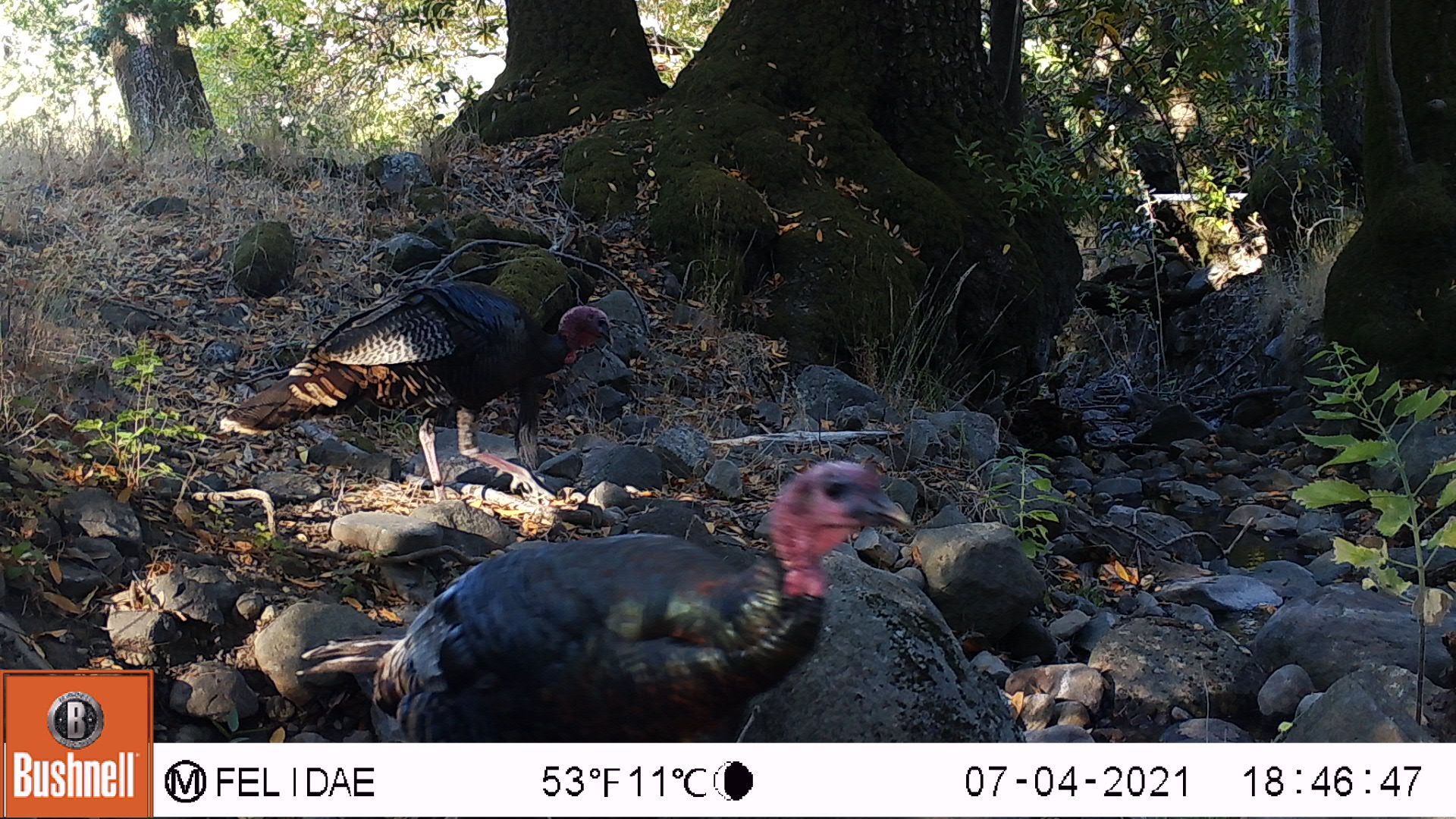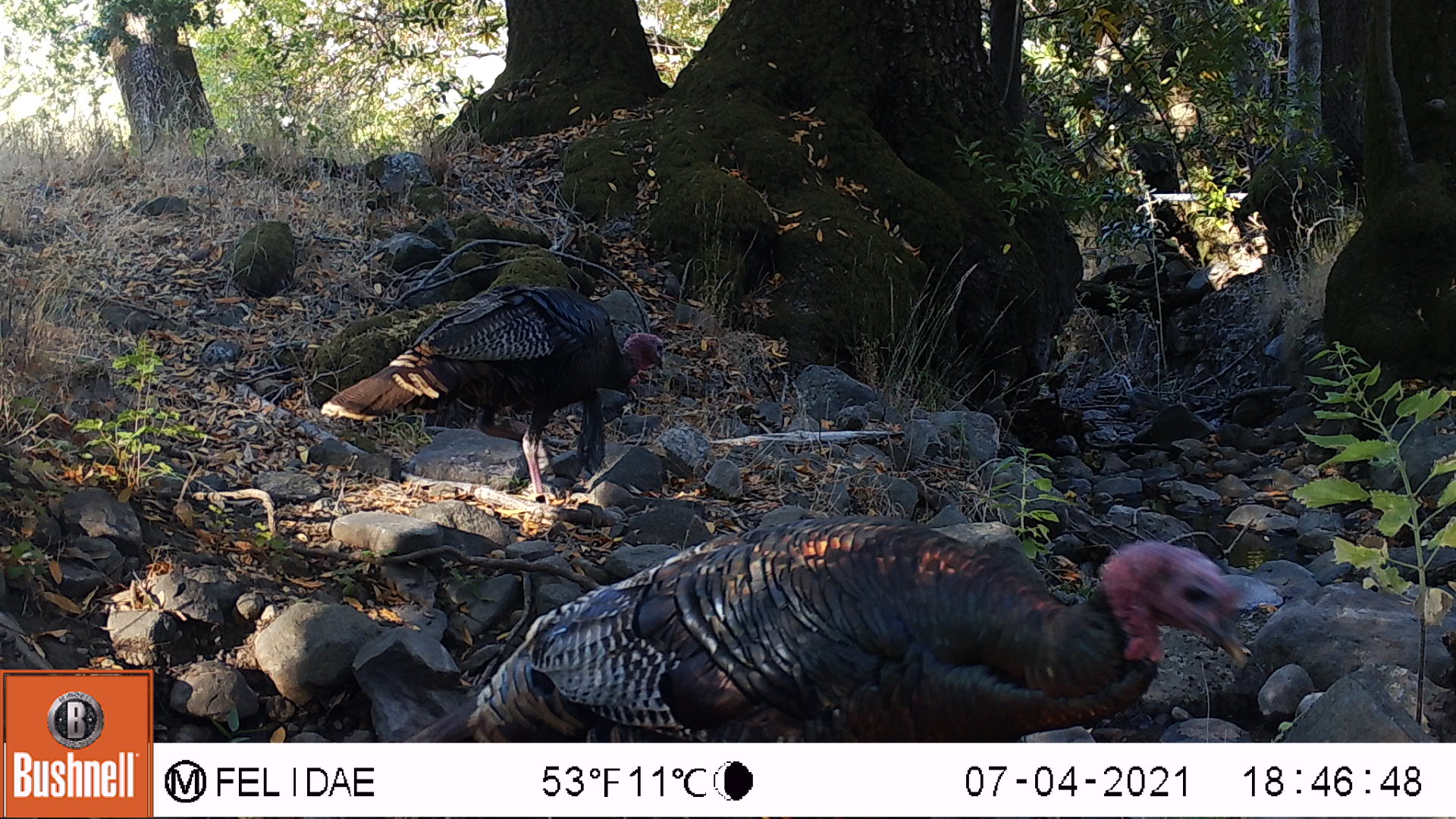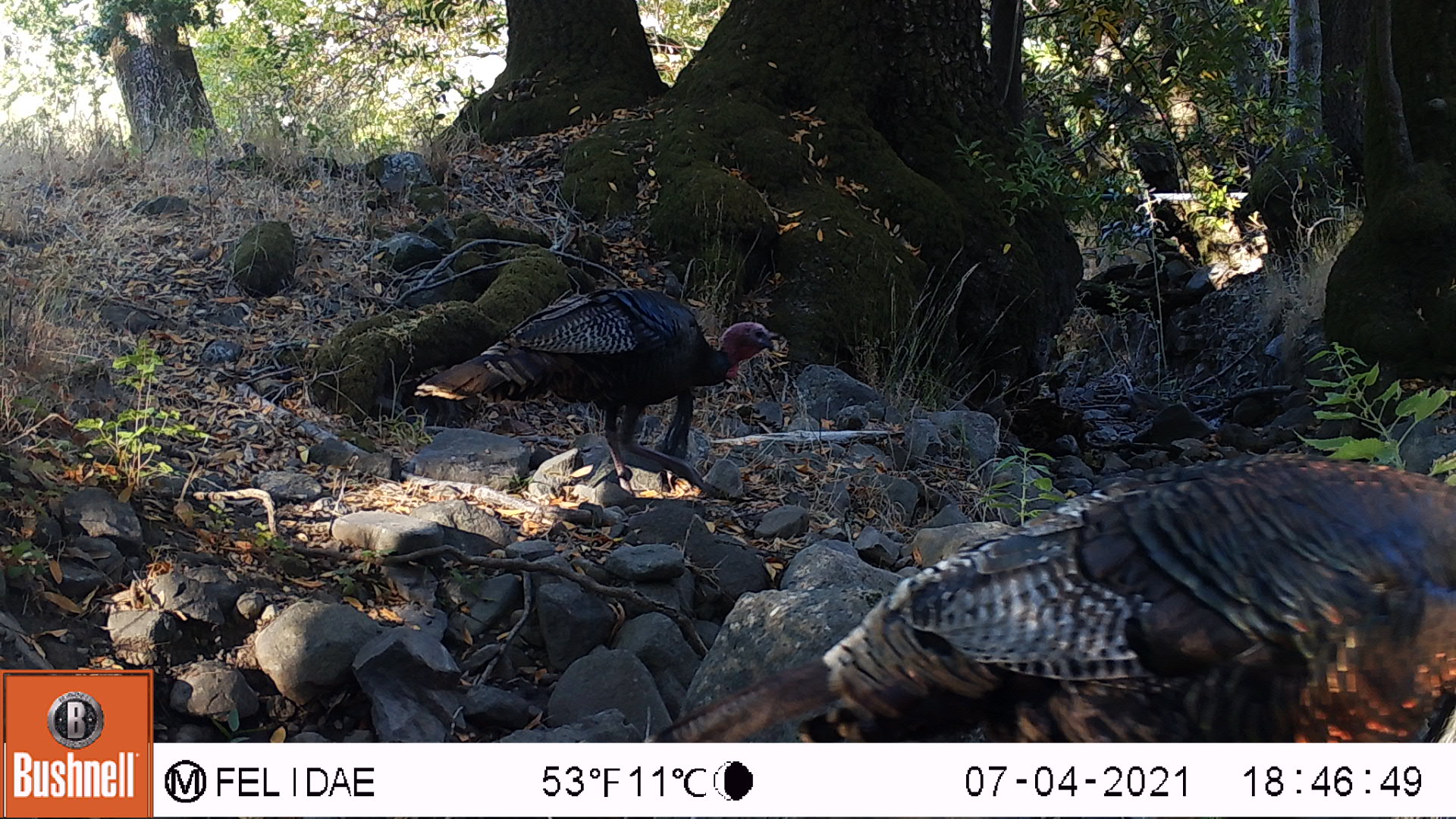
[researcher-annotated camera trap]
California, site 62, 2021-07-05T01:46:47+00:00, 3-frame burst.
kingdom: Animalia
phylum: Chordata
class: Aves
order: Galliformes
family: Phasianidae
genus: Meleagris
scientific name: Meleagris gallopavo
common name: turkey